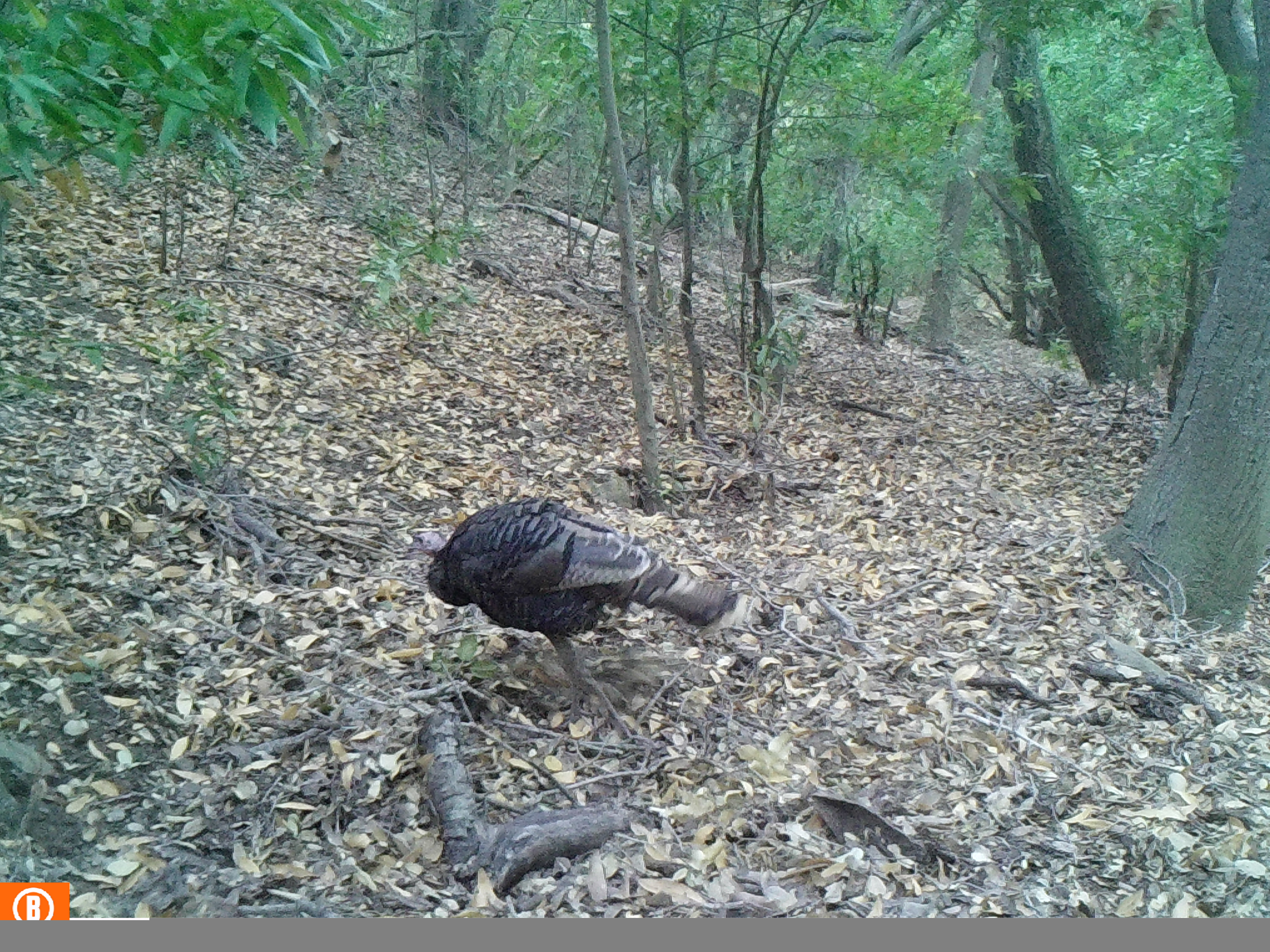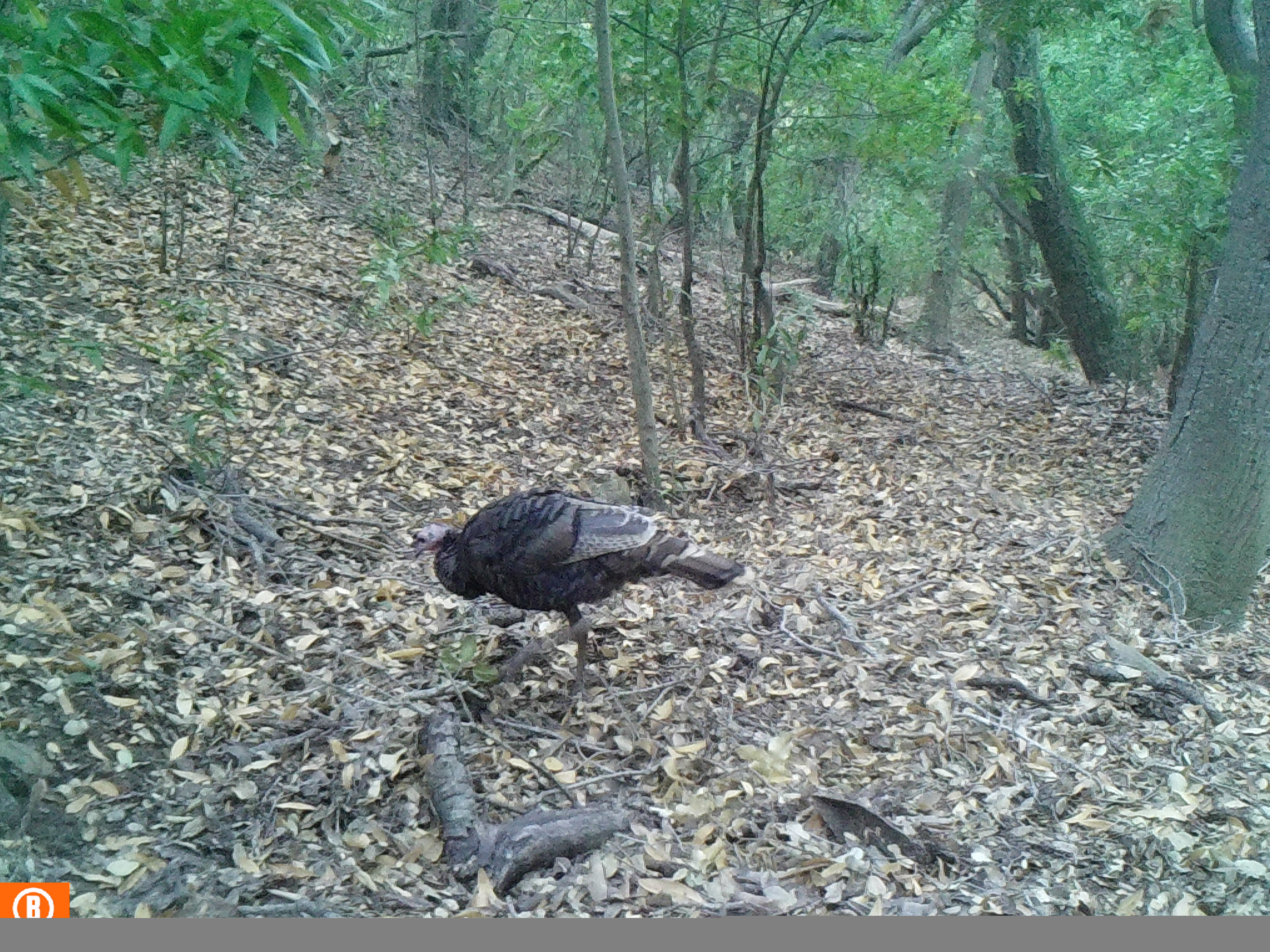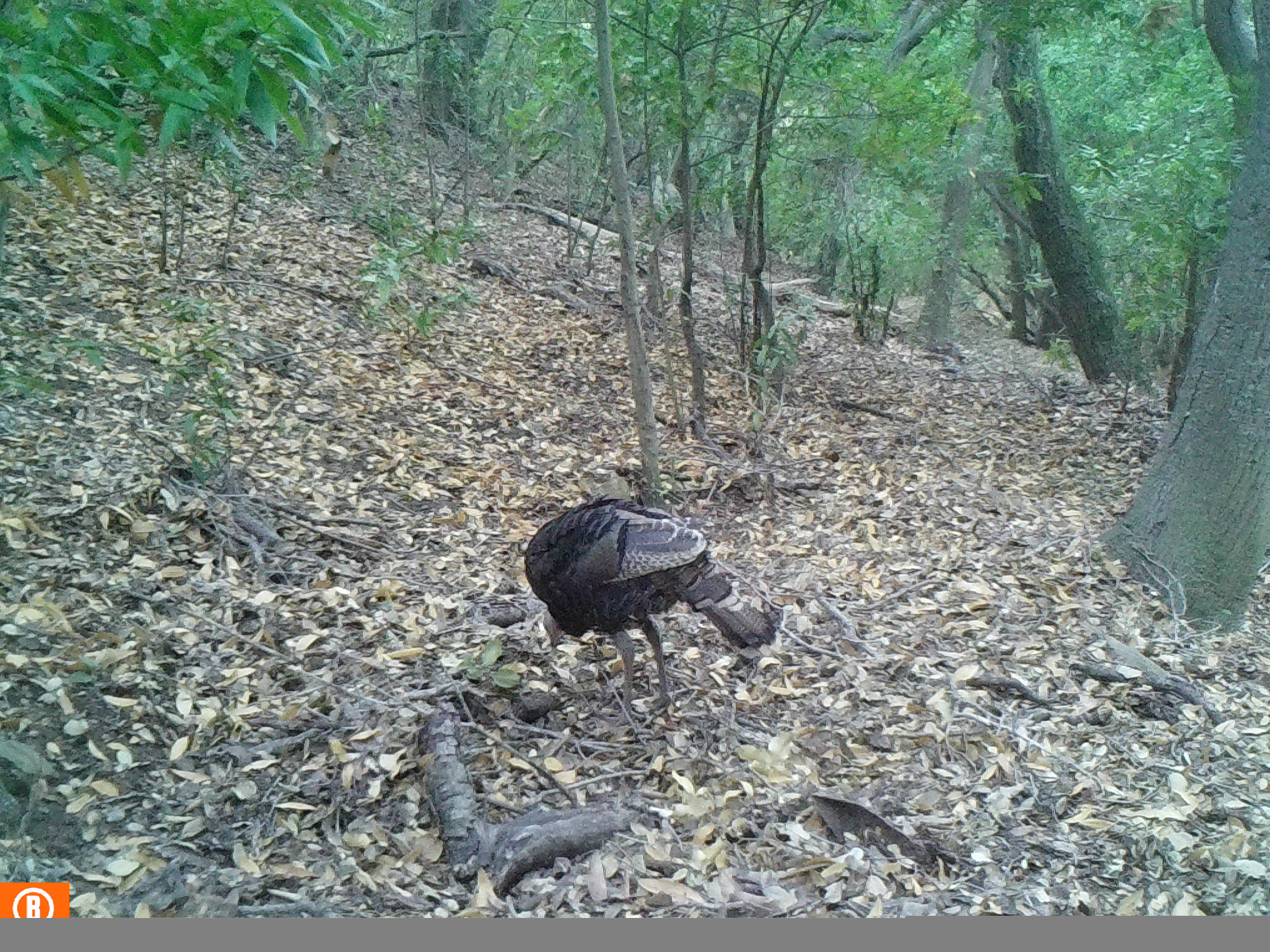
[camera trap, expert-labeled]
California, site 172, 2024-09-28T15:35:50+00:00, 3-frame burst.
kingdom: Animalia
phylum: Chordata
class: Aves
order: Galliformes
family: Phasianidae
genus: Meleagris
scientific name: Meleagris gallopavo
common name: turkey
Turkey (Meleagris gallopavo).